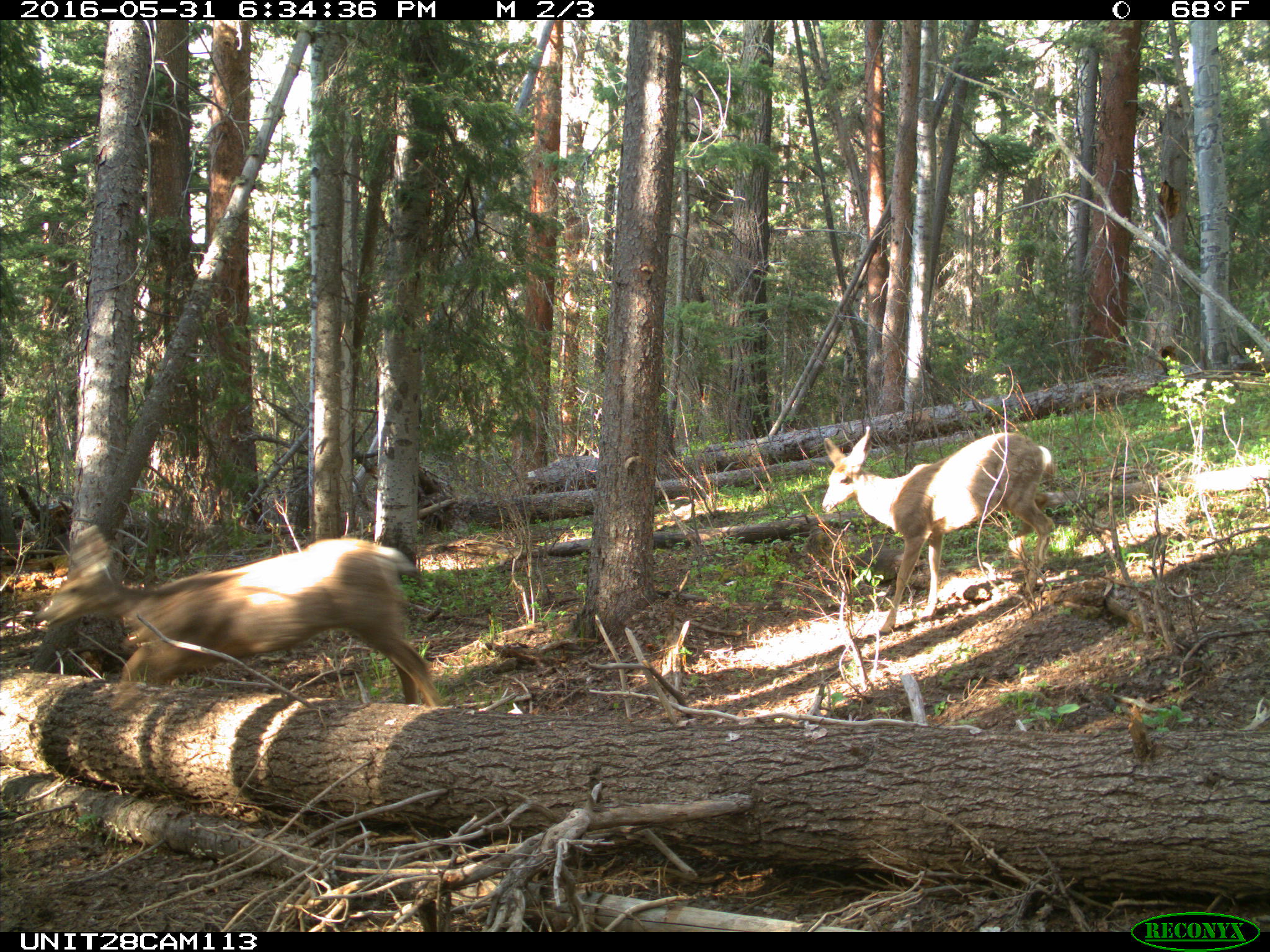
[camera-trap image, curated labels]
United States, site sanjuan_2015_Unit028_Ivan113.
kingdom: Animalia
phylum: Chordata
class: Mammalia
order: Artiodactyla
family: Cervidae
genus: Odocoileus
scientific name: Odocoileus hemionus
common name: mule deer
Odocoileus hemionus (mule deer).